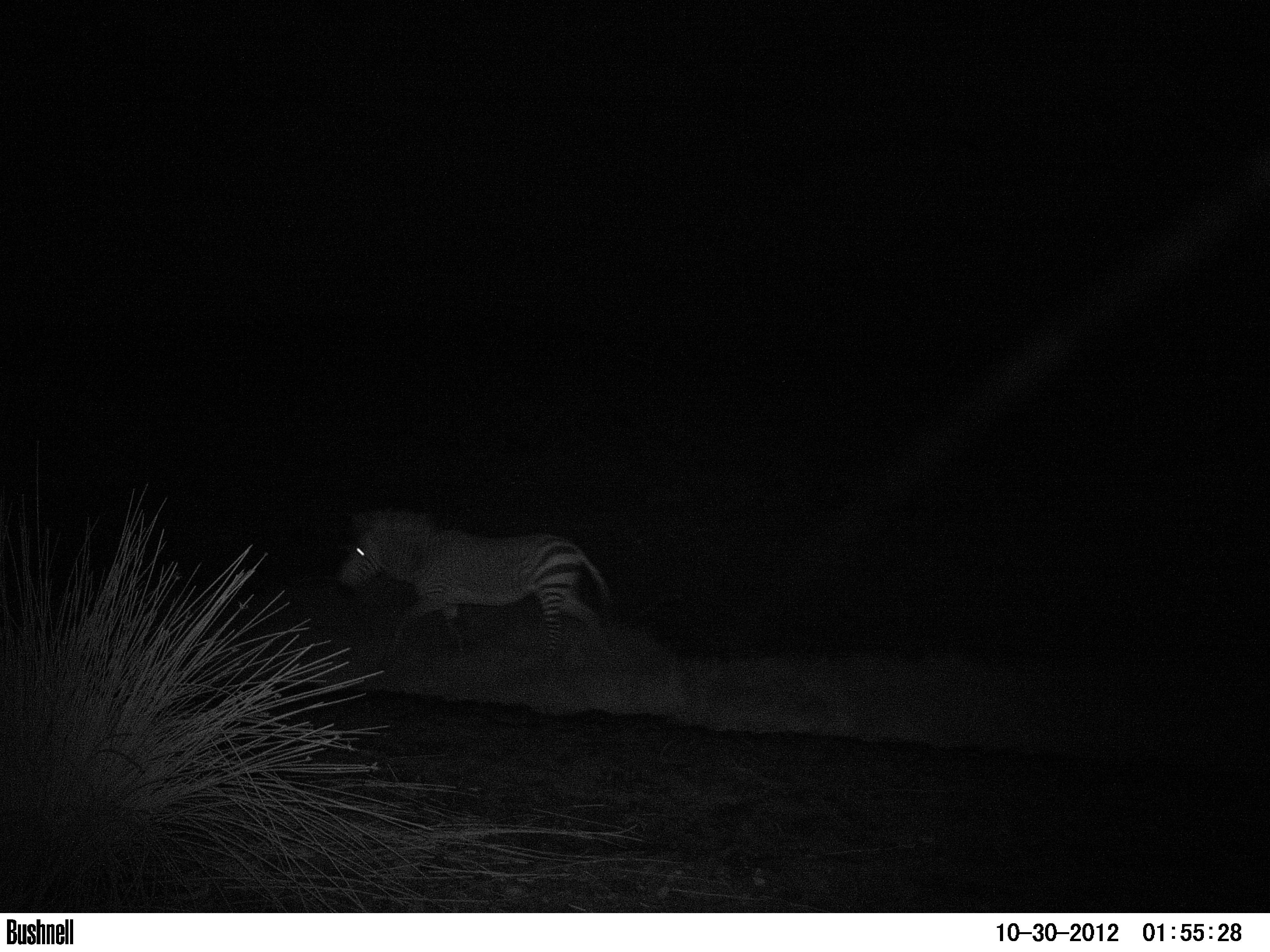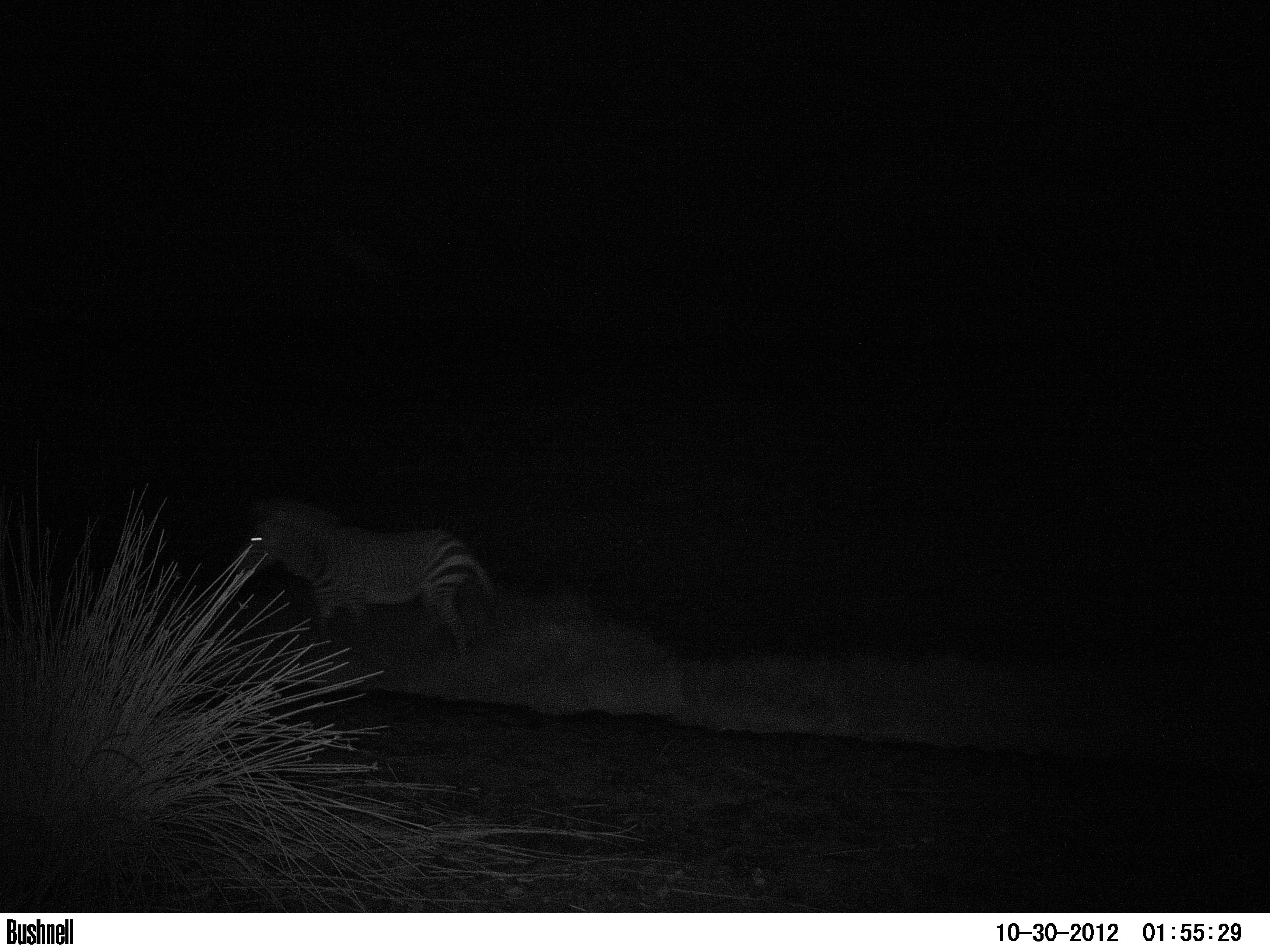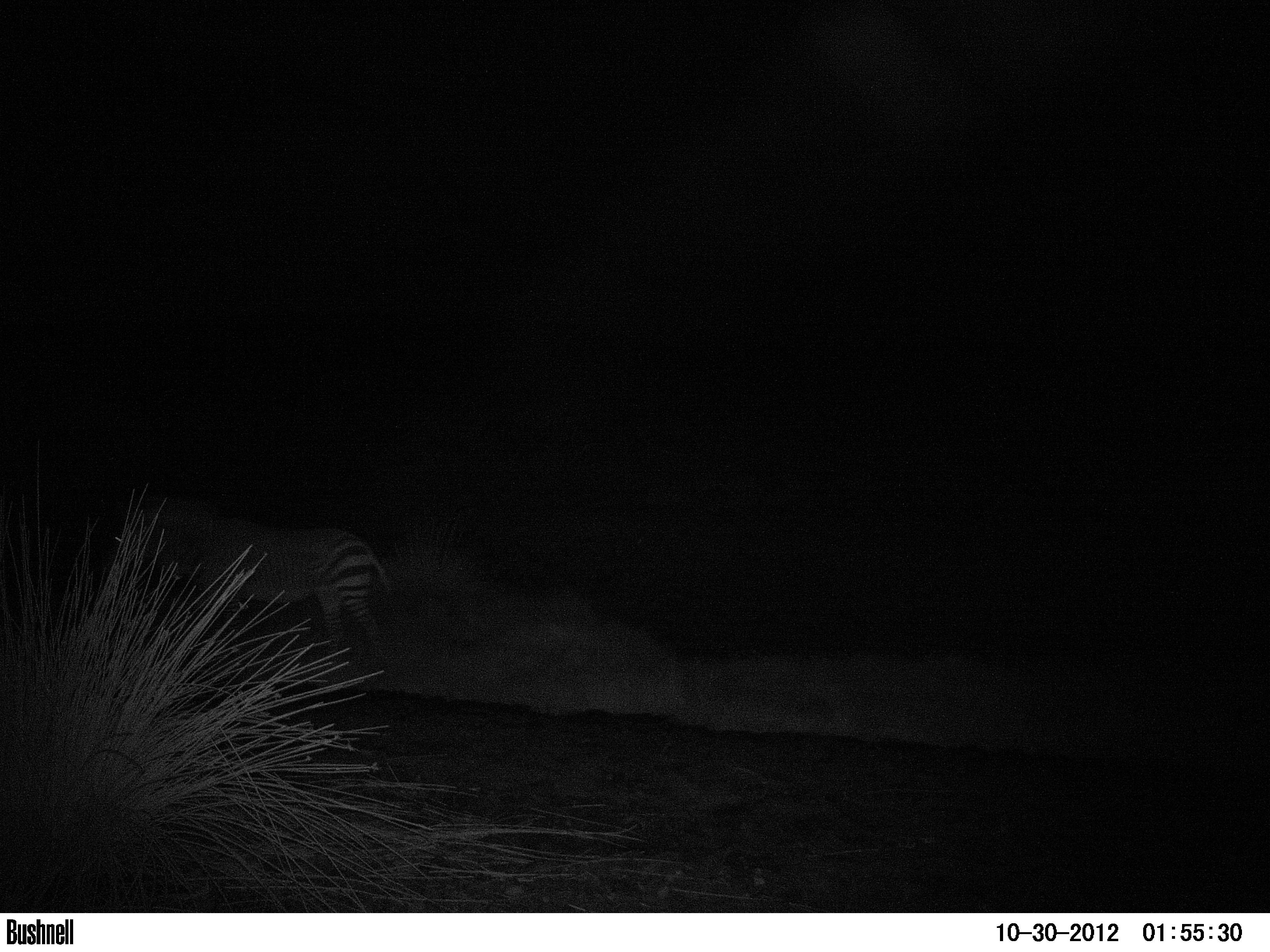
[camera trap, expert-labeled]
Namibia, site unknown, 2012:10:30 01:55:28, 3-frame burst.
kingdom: Animalia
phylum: Chordata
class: Mammalia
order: Perissodactyla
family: Equidae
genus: Equus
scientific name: Equus zebra hartmannae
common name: hartmann's mountain zebra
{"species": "Equus zebra hartmannae (hartmann's mountain zebra)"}